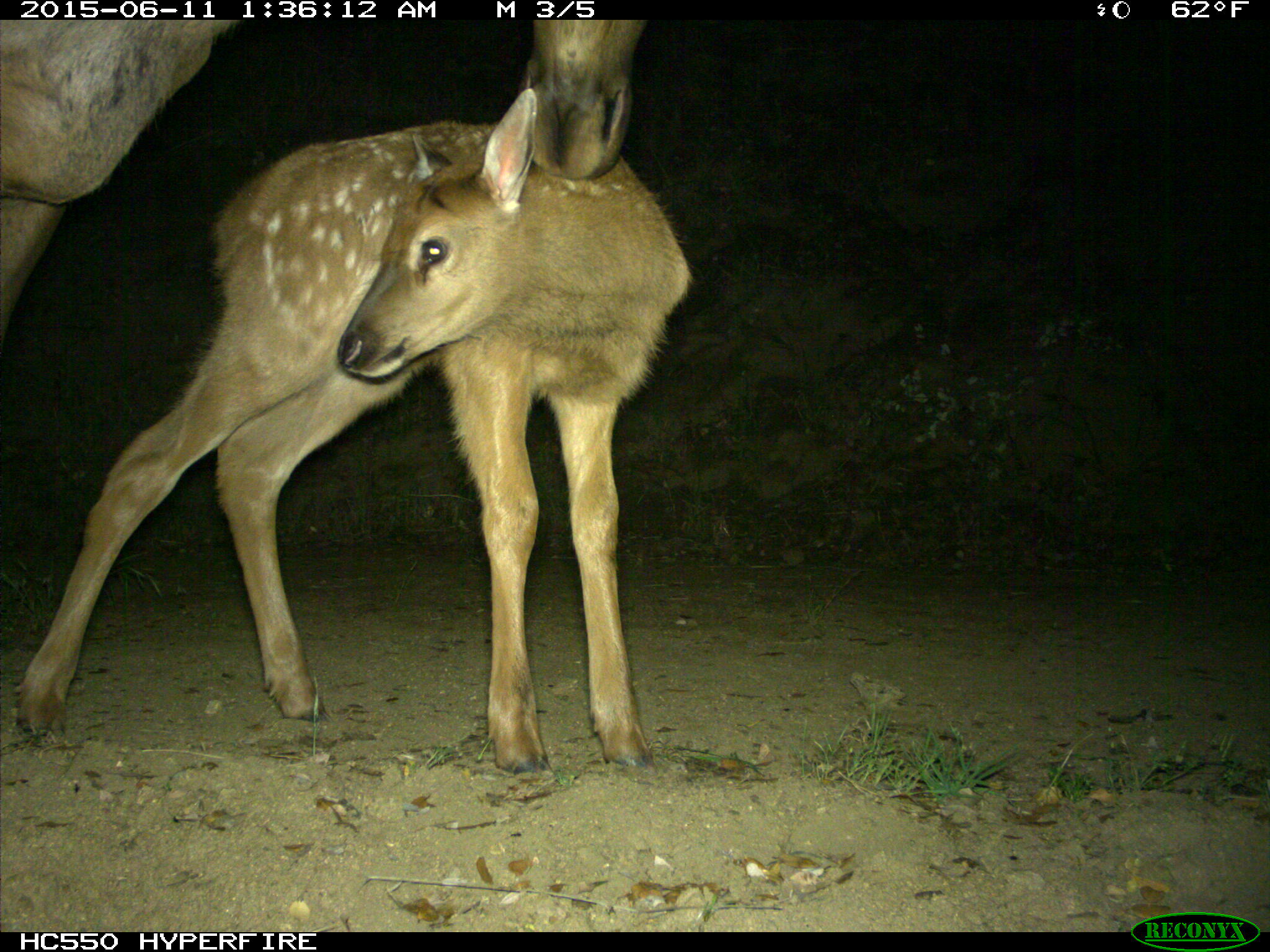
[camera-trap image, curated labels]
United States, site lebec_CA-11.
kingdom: Animalia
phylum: Chordata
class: Mammalia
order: Artiodactyla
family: Cervidae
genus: Cervus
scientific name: Cervus canadensis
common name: elk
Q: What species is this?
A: Cervus canadensis (elk).